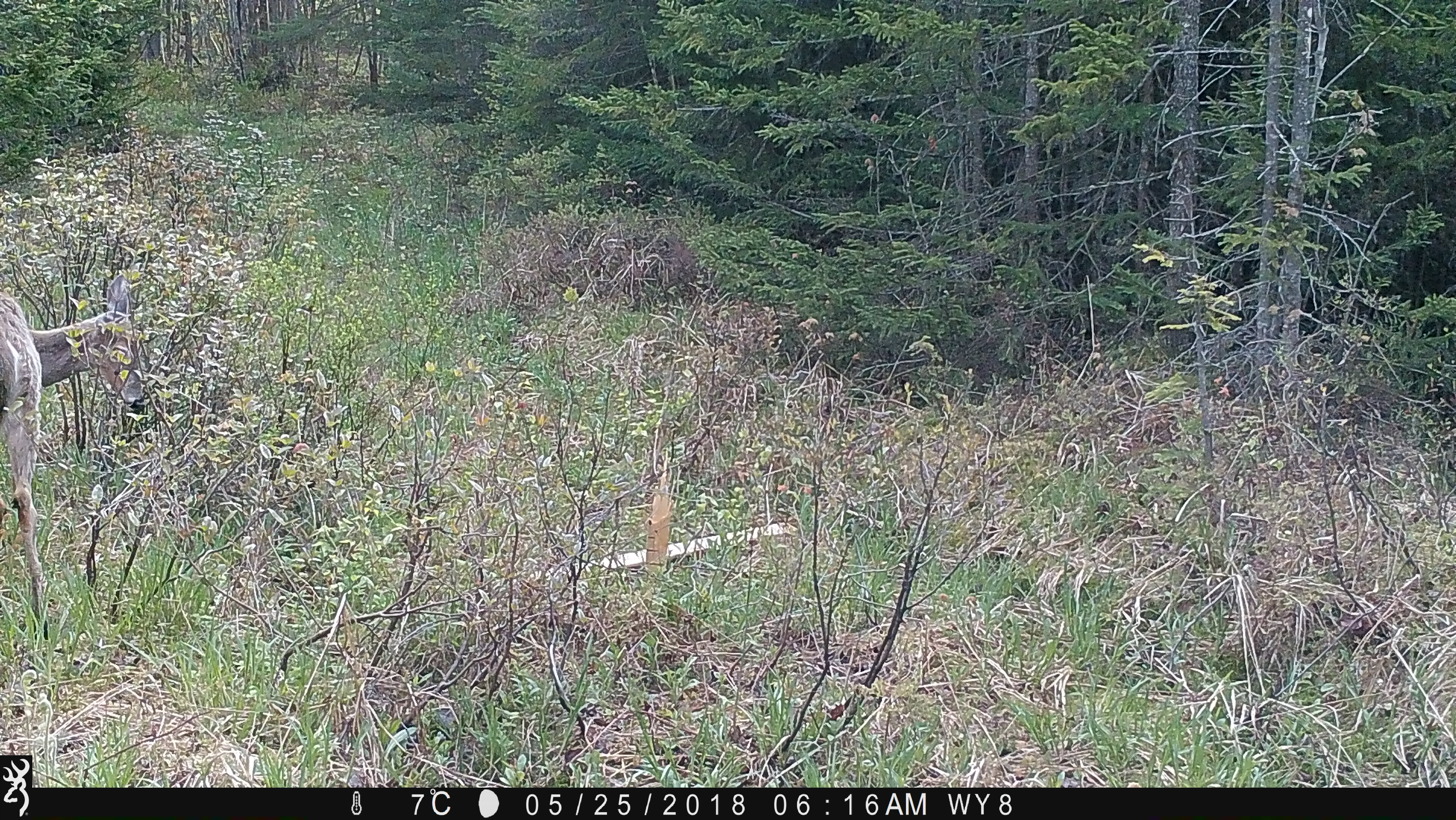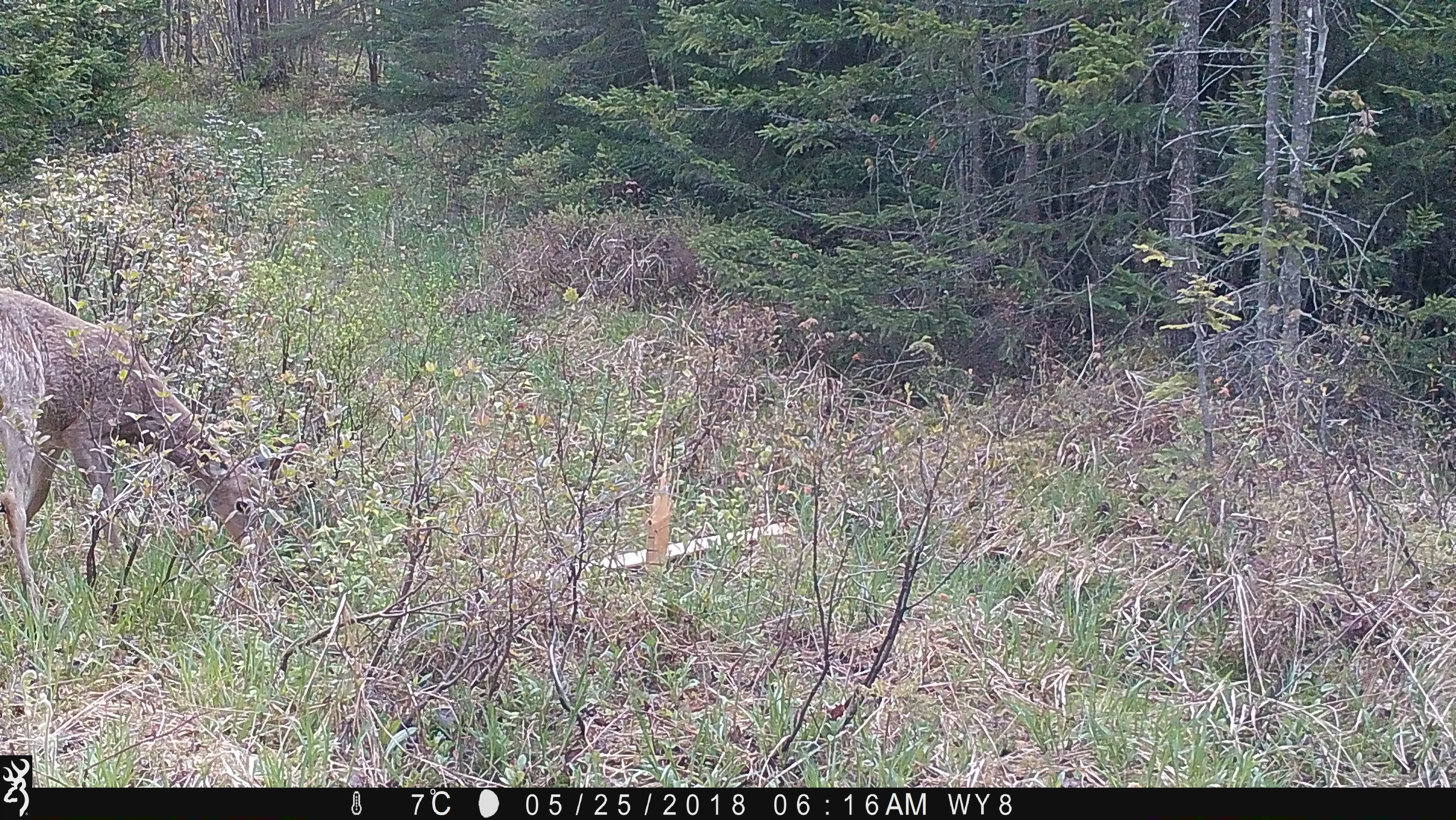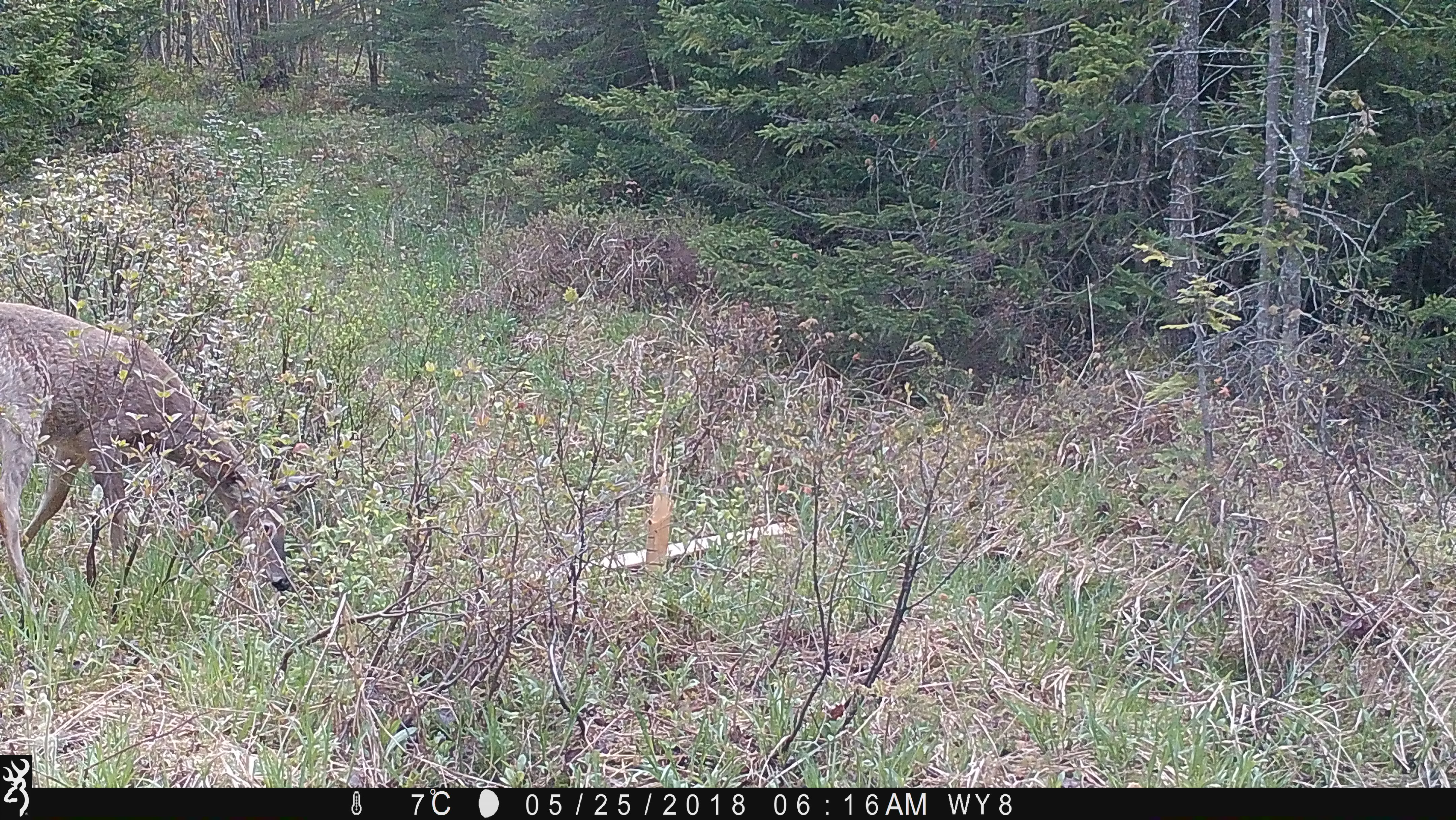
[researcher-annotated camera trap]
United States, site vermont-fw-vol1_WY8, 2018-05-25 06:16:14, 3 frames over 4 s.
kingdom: Animalia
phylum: Chordata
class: Mammalia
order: Artiodactyla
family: Cervidae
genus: Odocoileus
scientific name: Odocoileus virginianus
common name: white-tailed deer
White-tailed deer (Odocoileus virginianus).